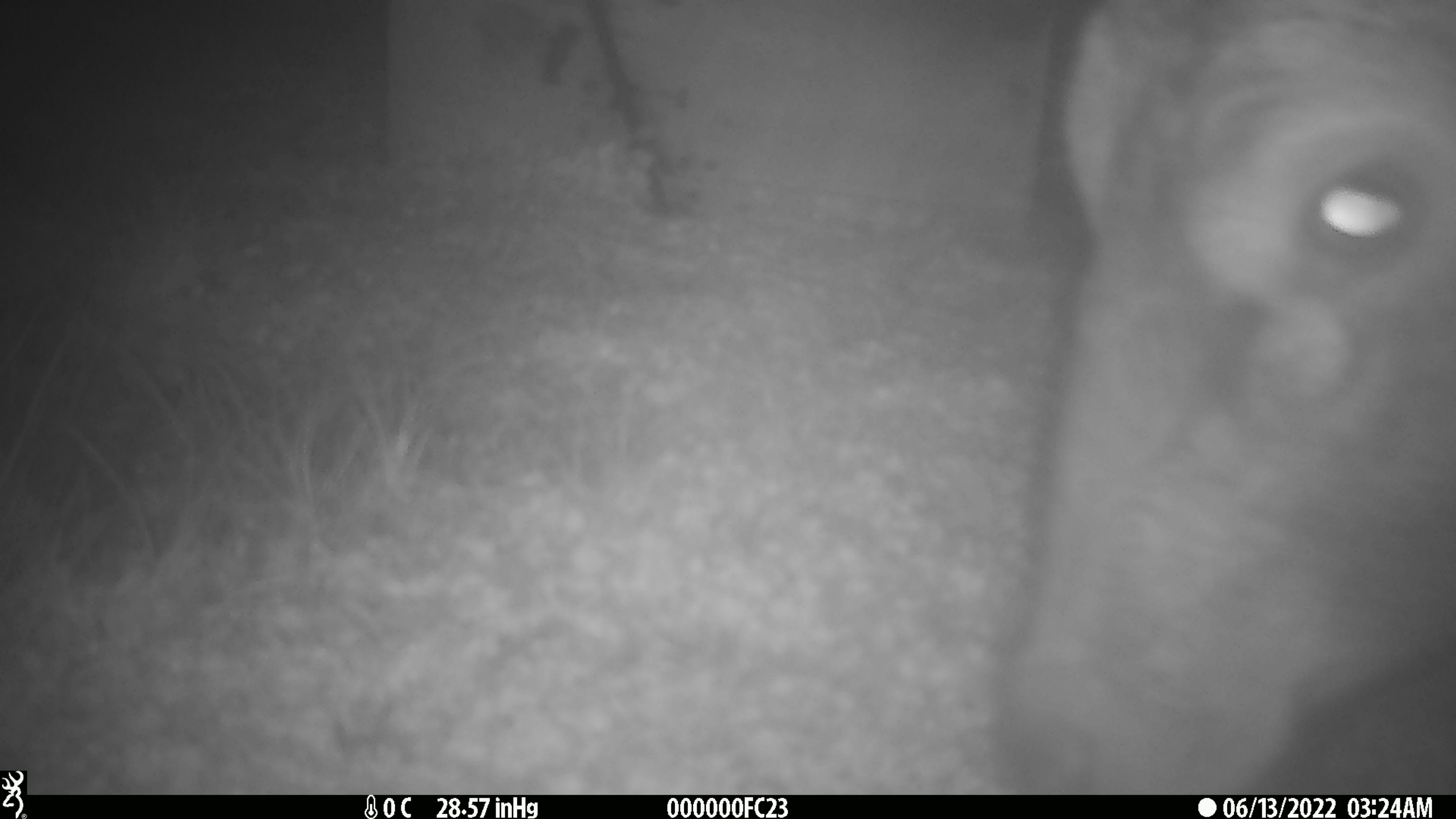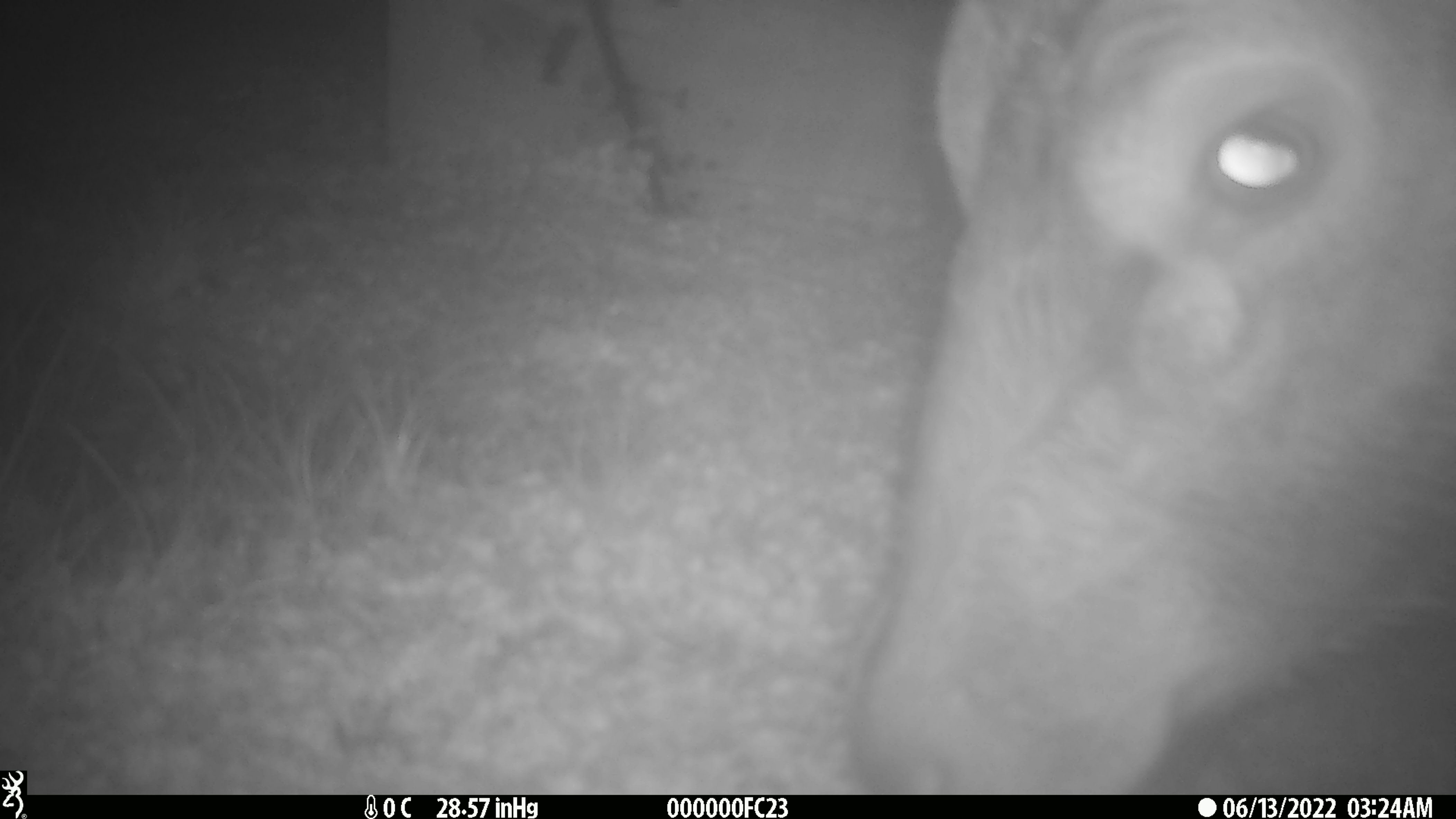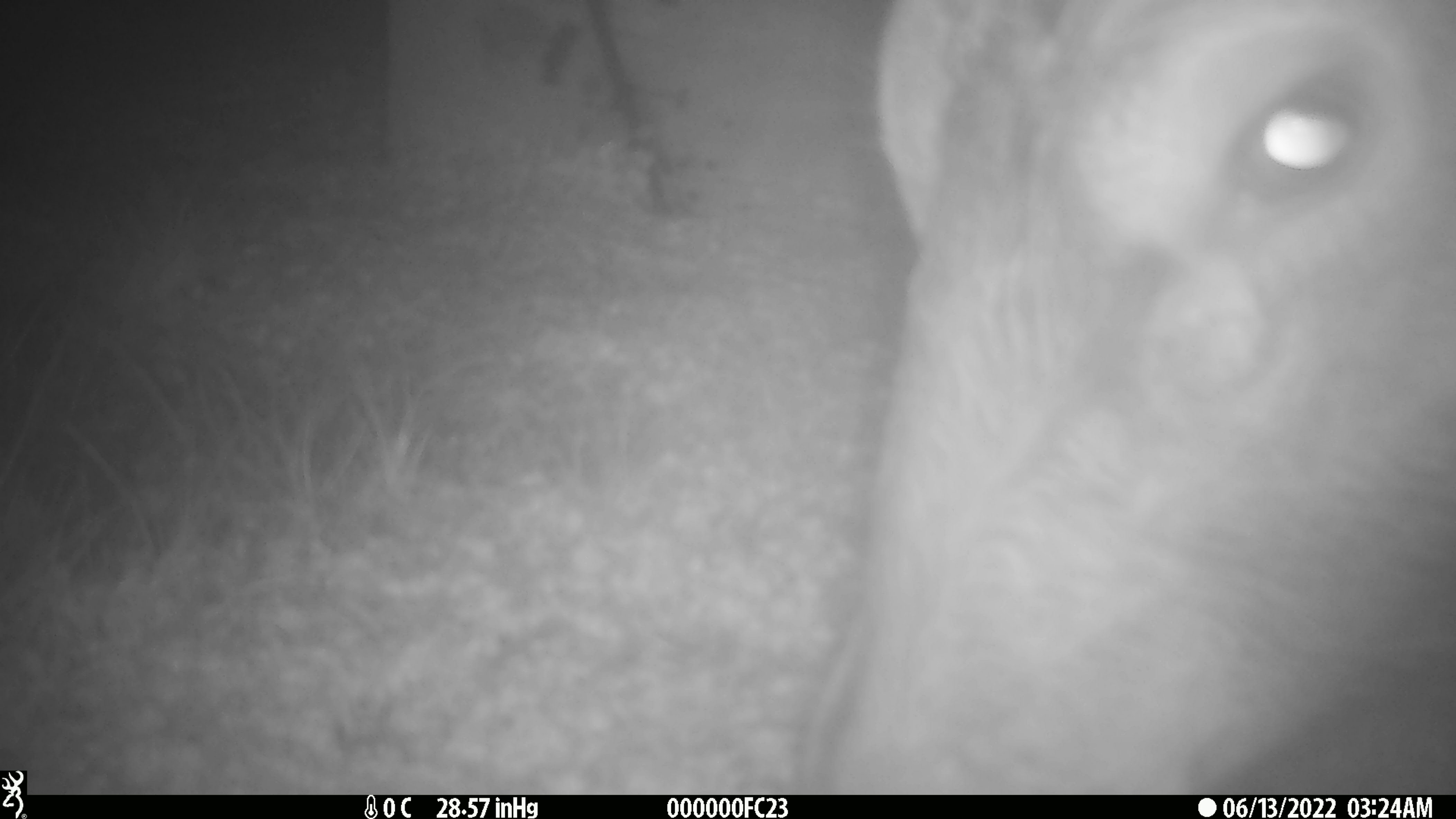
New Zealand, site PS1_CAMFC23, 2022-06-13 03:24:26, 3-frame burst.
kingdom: Animalia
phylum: Chordata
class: Mammalia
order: Artiodactyla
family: Cervidae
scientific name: Cervidae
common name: deer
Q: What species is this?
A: Deer (Cervidae).